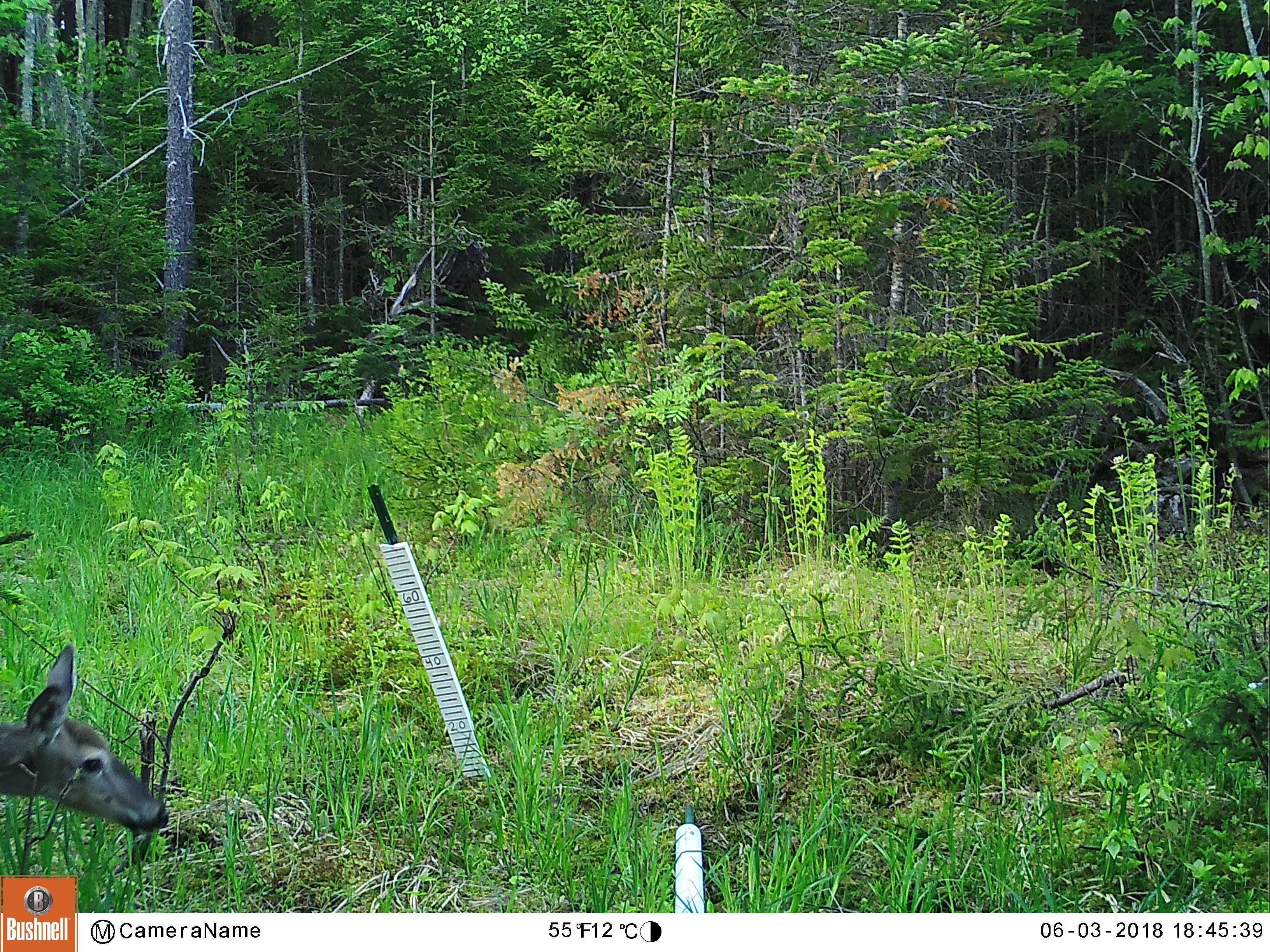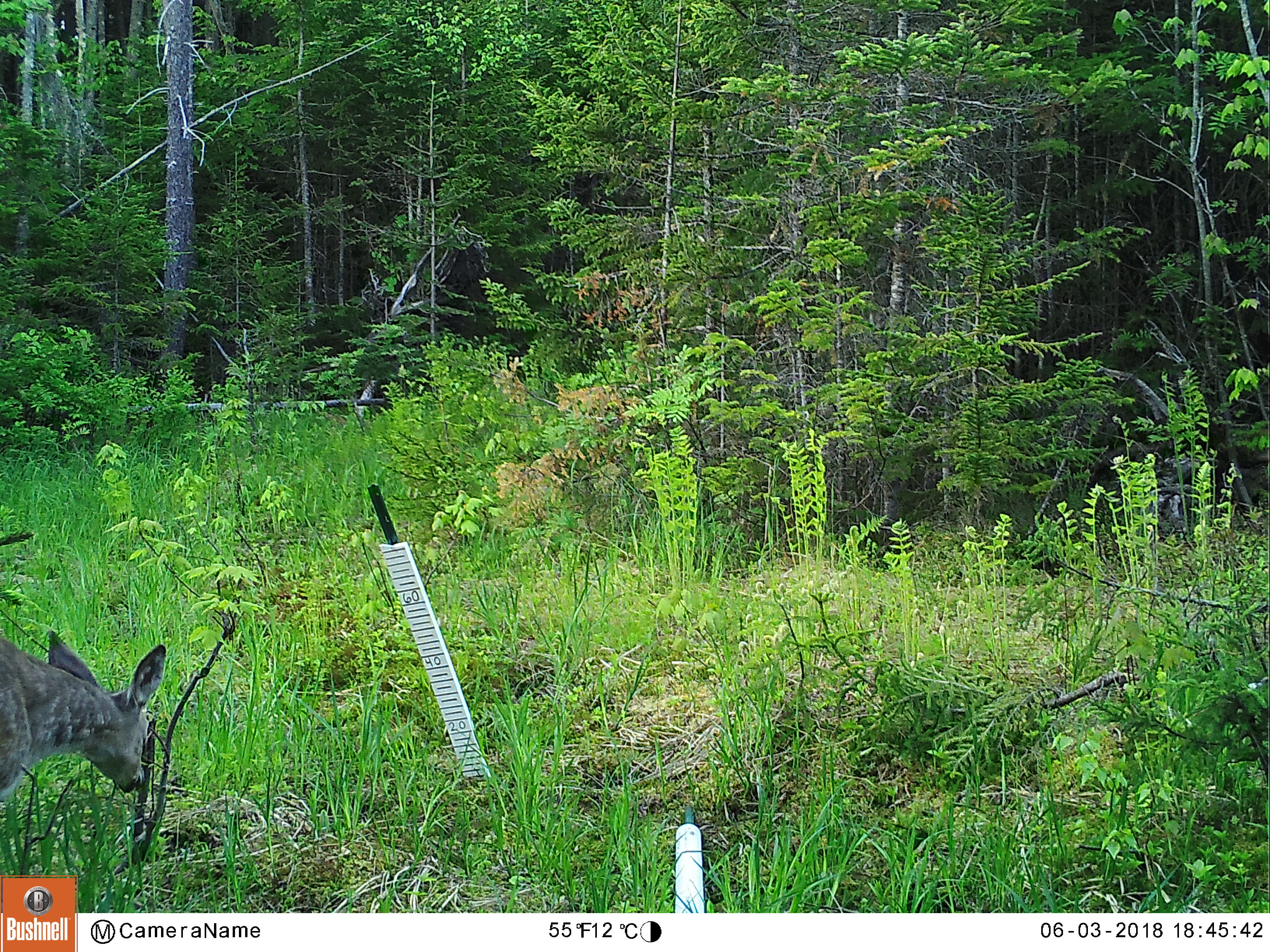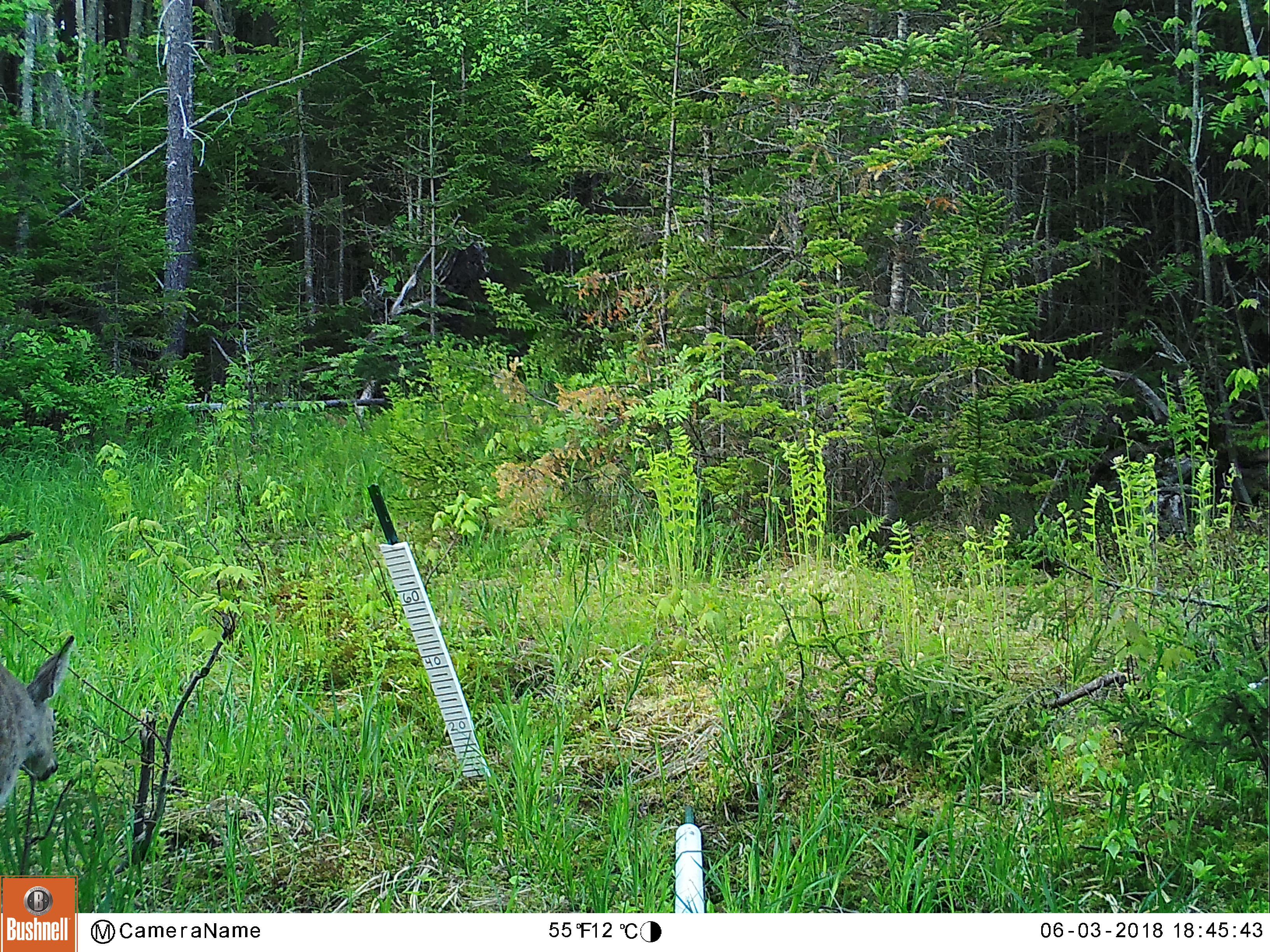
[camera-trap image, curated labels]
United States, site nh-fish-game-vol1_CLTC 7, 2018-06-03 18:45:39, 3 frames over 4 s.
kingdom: Animalia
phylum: Chordata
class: Mammalia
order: Artiodactyla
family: Cervidae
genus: Odocoileus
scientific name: Odocoileus virginianus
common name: white-tailed deer